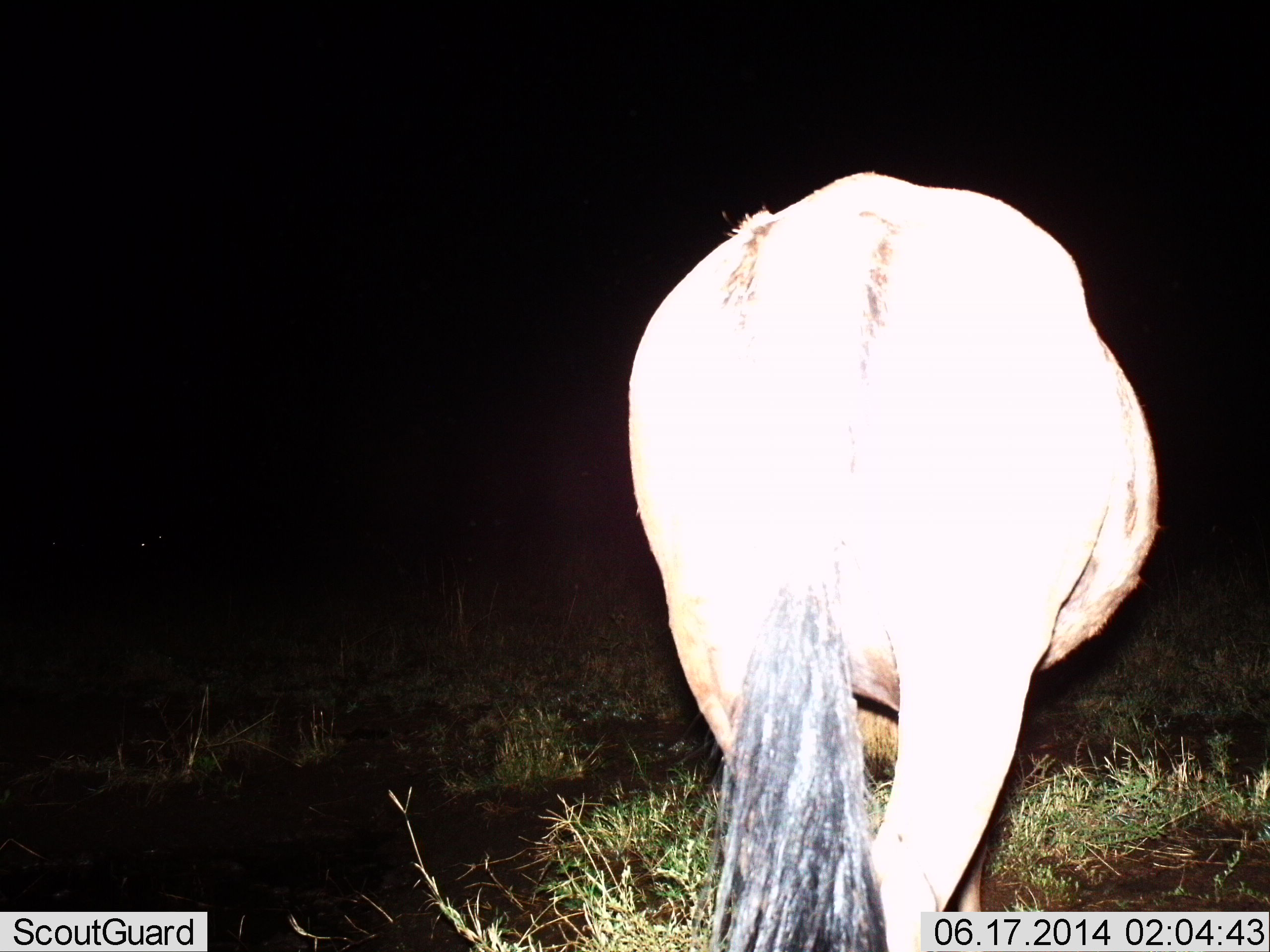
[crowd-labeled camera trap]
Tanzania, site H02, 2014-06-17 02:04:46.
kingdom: Animalia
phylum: Chordata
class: Mammalia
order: Artiodactyla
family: Bovidae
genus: Connochaetes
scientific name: Connochaetes taurinus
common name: blue wildebeest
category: wildebeest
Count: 1.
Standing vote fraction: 40%.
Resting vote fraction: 0%.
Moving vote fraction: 40%.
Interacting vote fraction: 0%.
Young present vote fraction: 0%.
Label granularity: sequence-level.